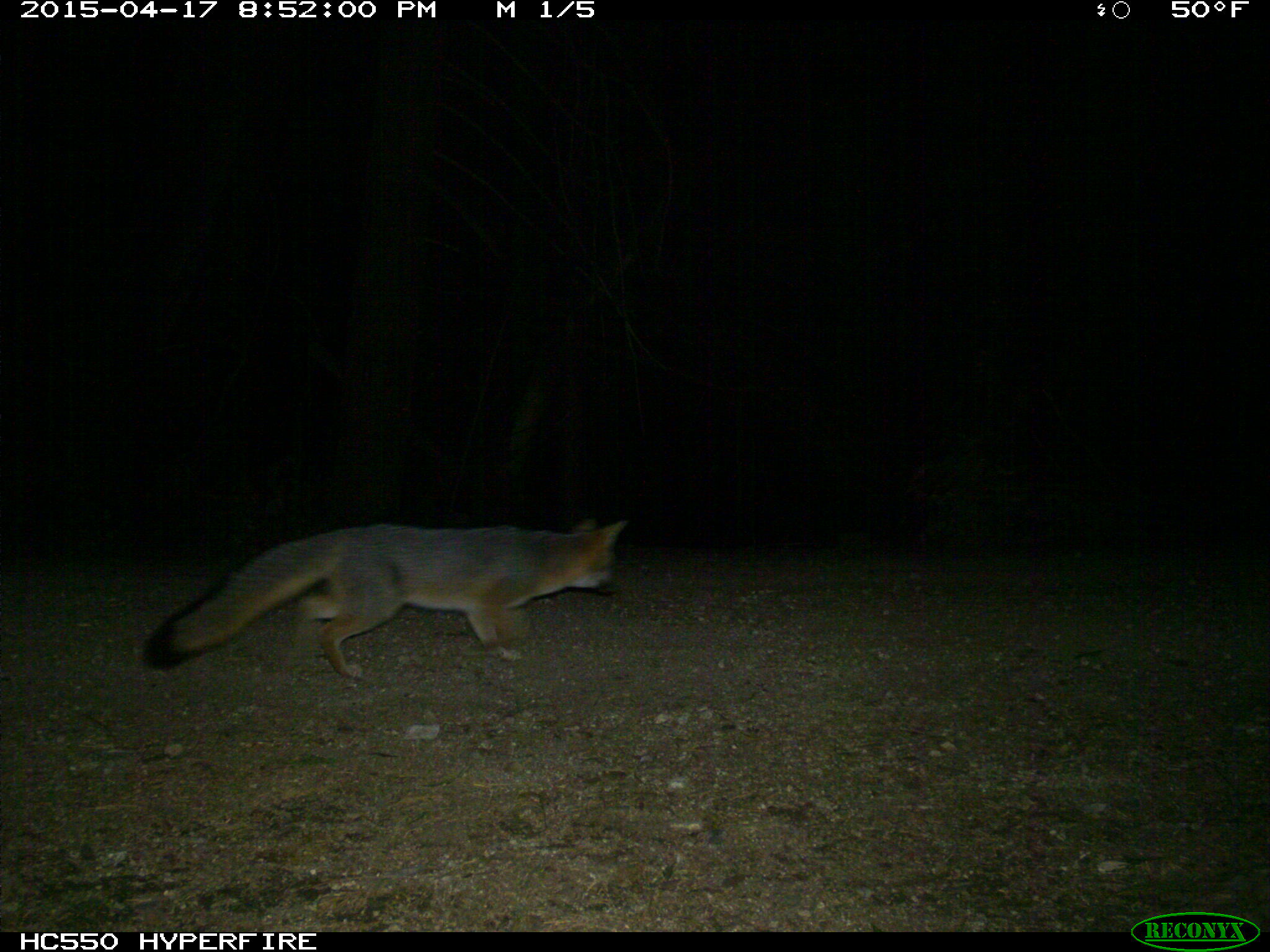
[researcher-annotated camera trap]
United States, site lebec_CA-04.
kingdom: Animalia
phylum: Chordata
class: Mammalia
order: Carnivora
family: Canidae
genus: Urocyon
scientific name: Urocyon cinereoargenteus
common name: gray fox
Urocyon cinereoargenteus (gray fox).